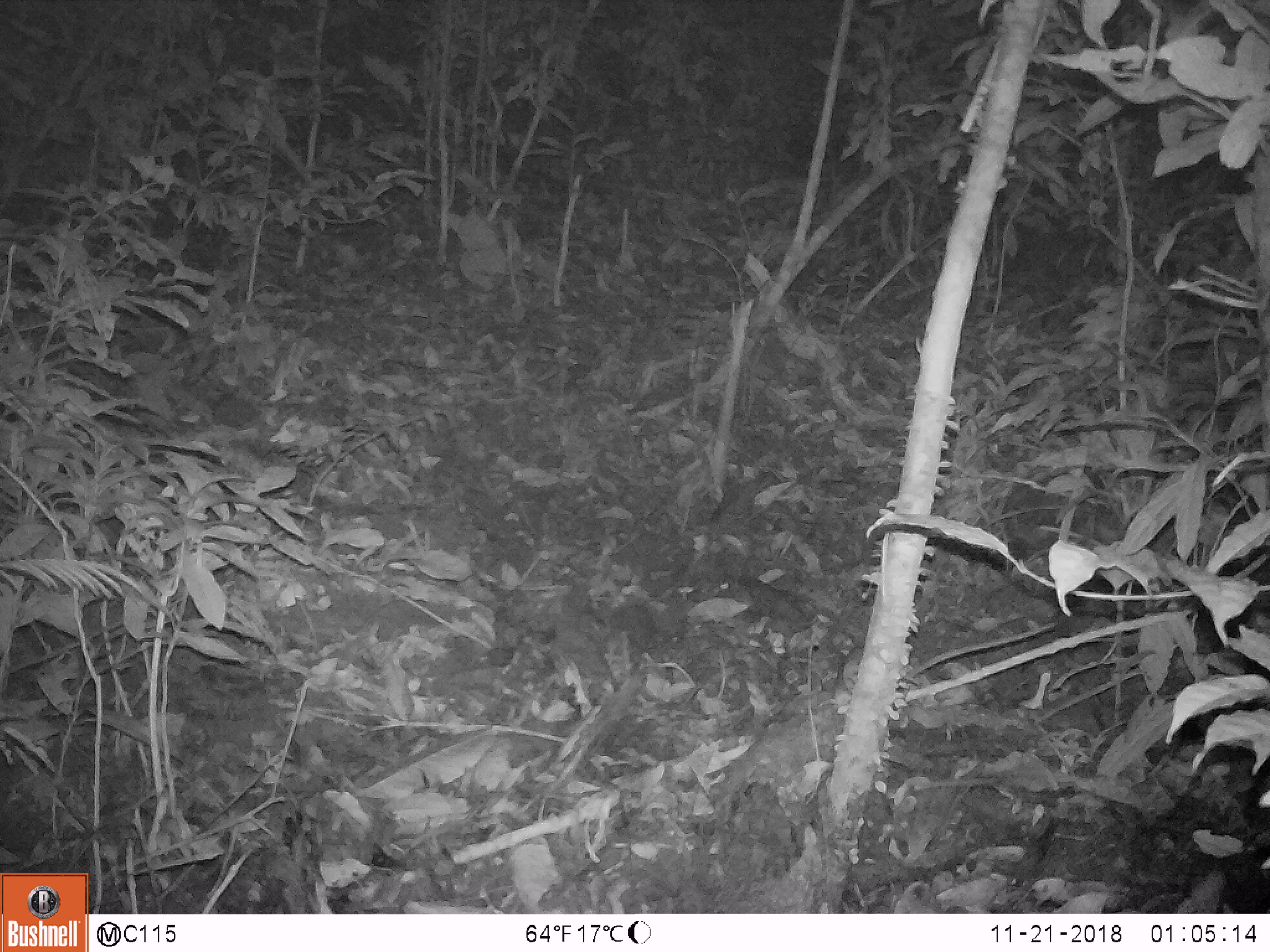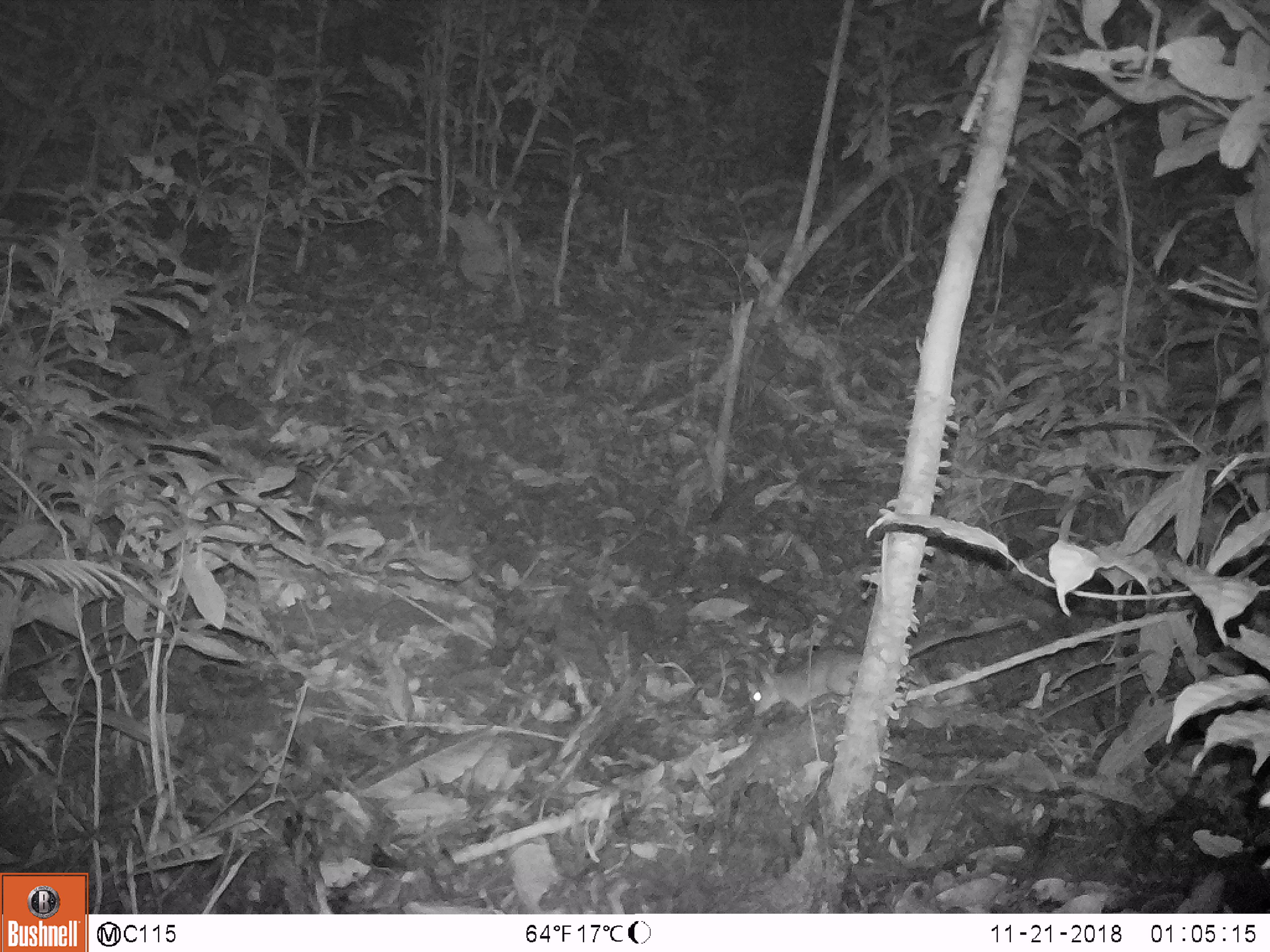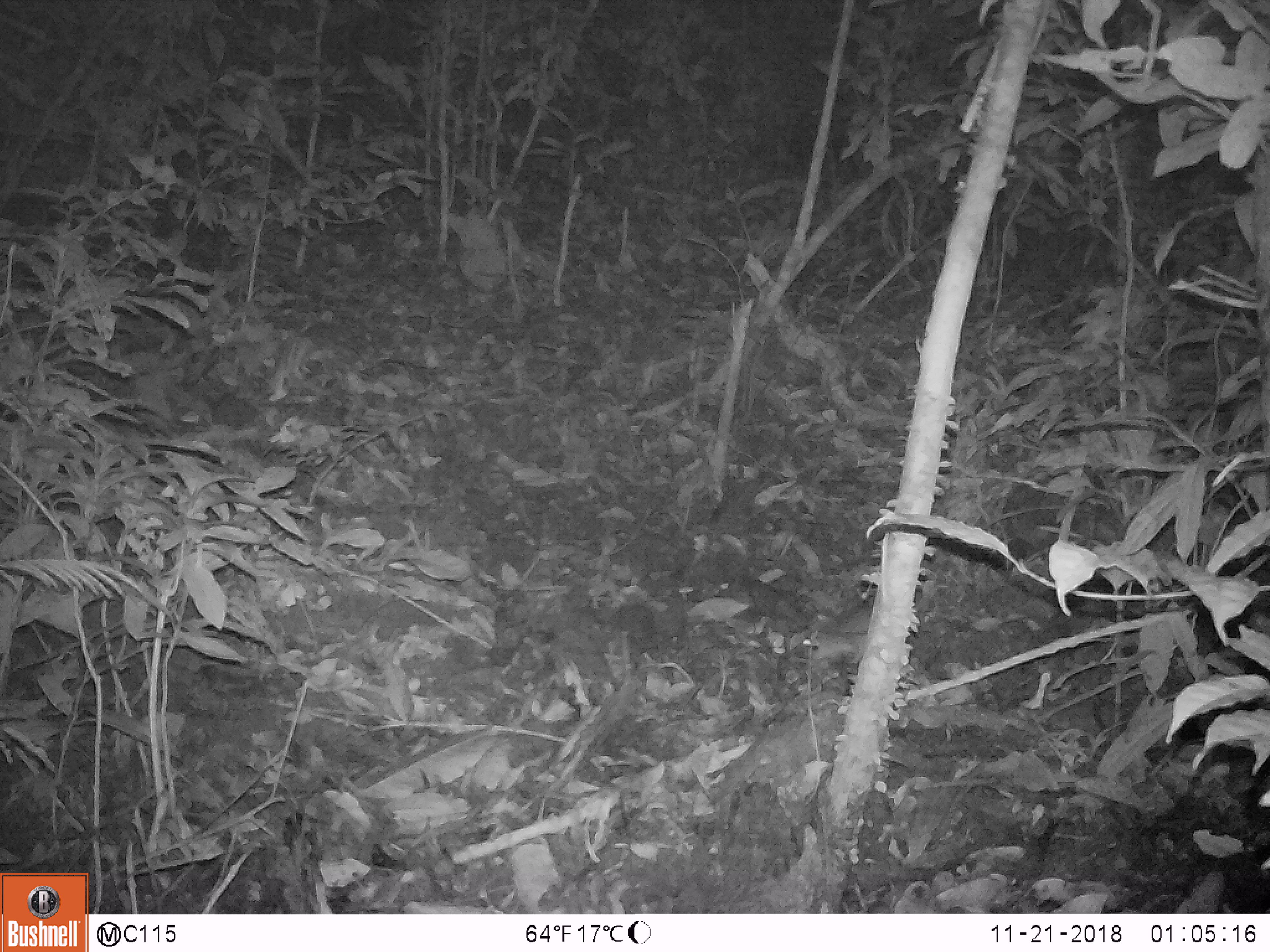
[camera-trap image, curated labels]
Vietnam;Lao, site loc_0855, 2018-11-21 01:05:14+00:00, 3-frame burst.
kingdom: Animalia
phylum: Chordata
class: Mammalia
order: Rodentia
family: Muridae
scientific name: Muridae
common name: old-world mice and rats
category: unidentified murid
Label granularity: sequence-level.